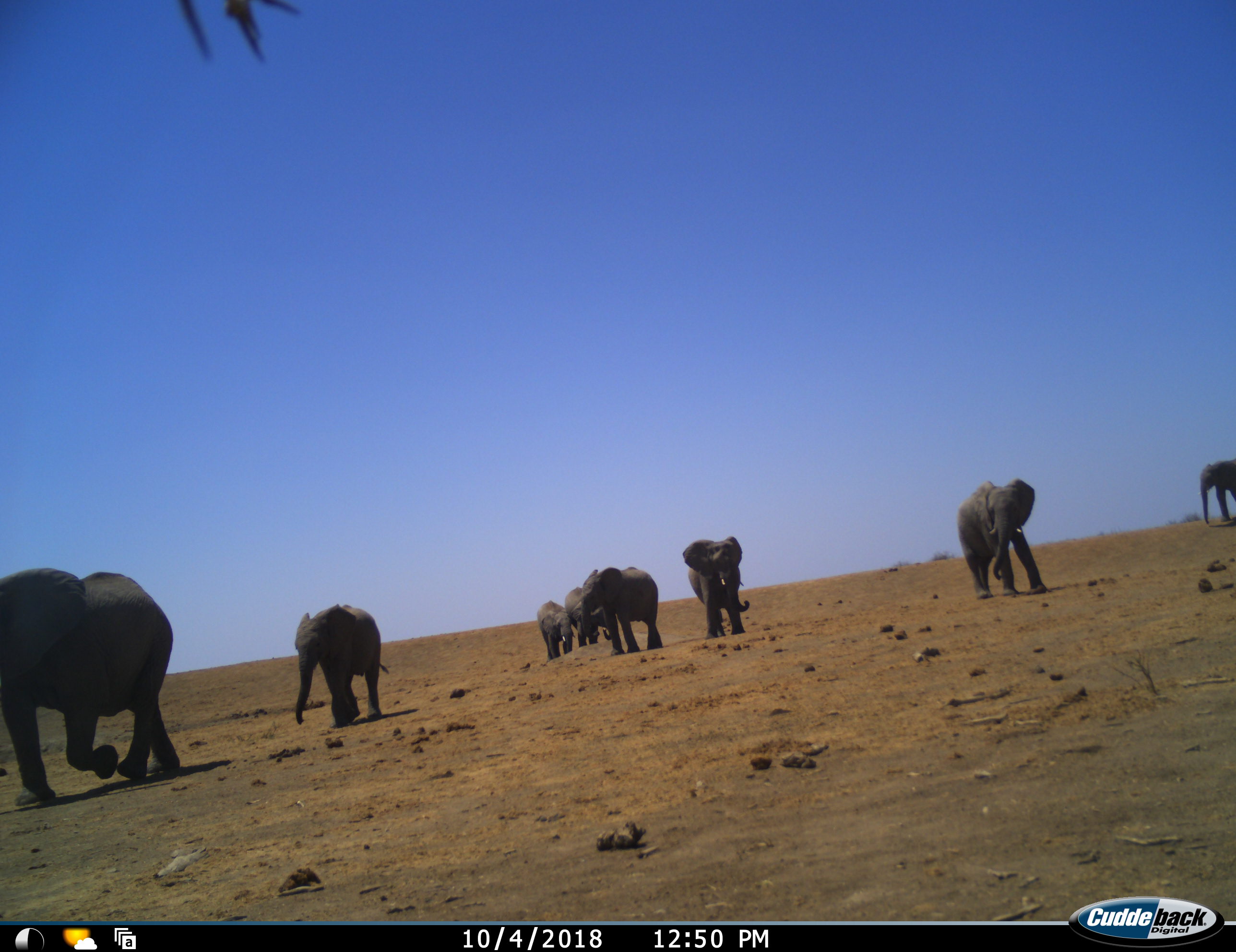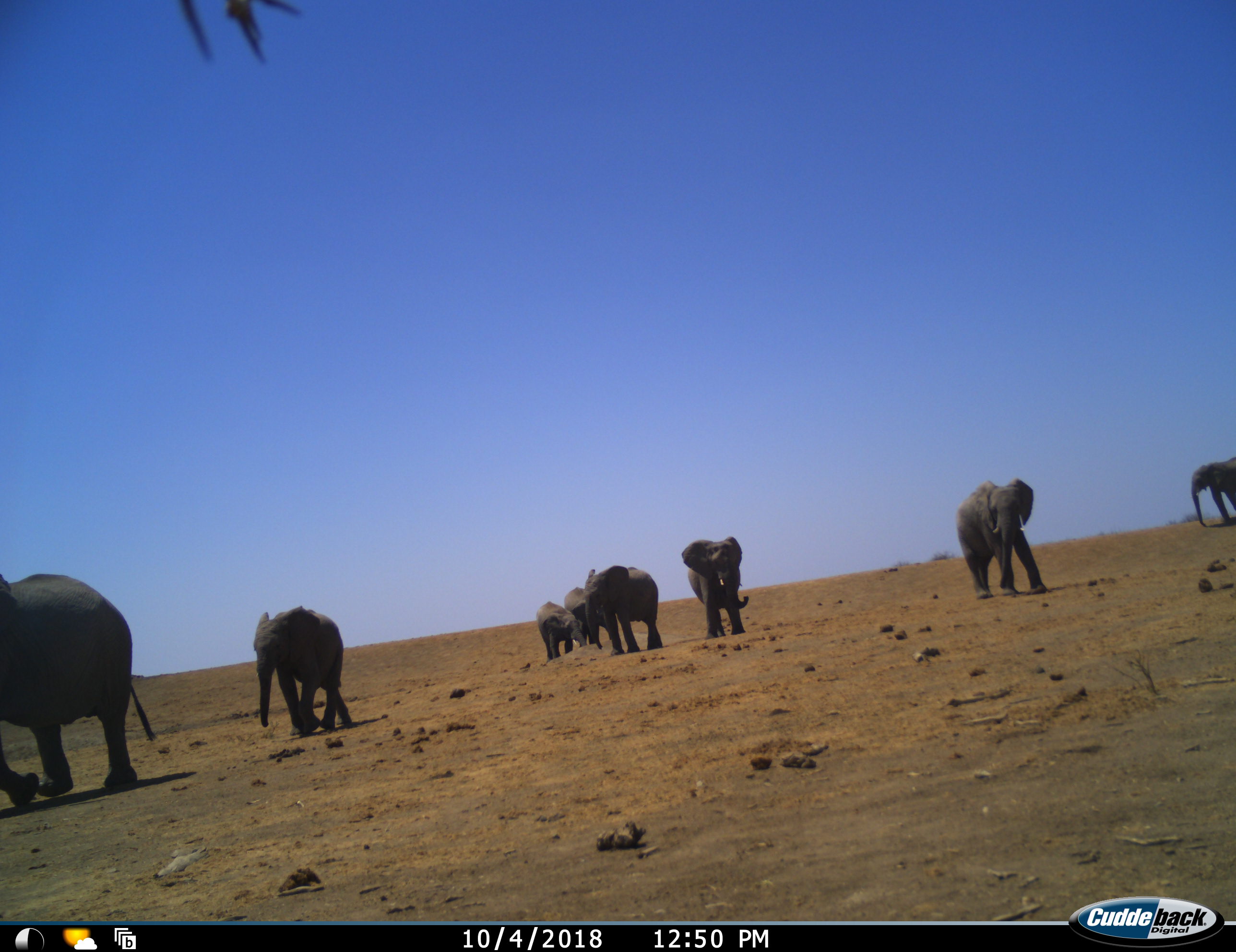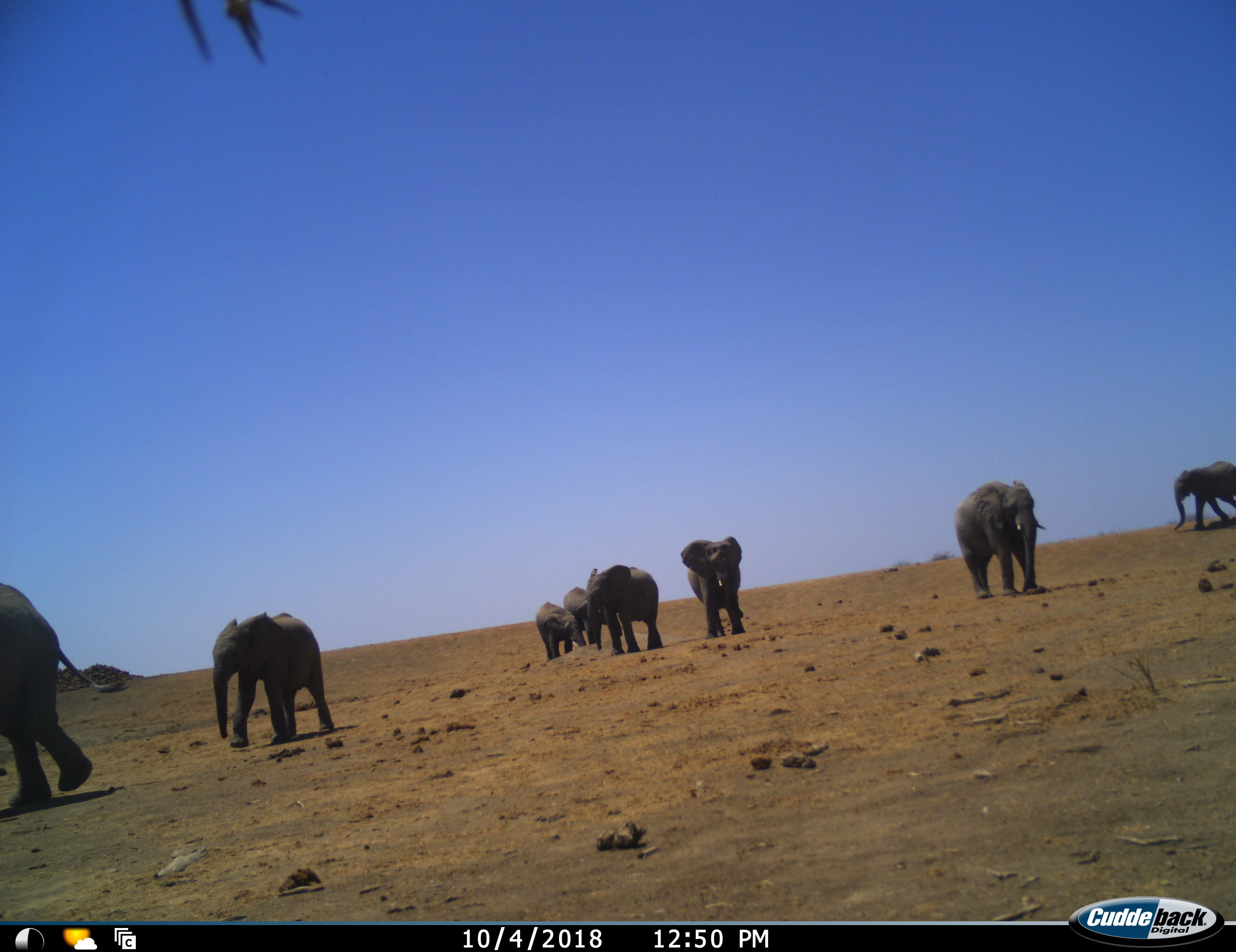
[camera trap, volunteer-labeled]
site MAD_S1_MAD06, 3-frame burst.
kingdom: Animalia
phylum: Chordata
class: Mammalia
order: Proboscidea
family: Elephantidae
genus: Loxodonta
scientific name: Loxodonta africana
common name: african bush elephant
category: elephant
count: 8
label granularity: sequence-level